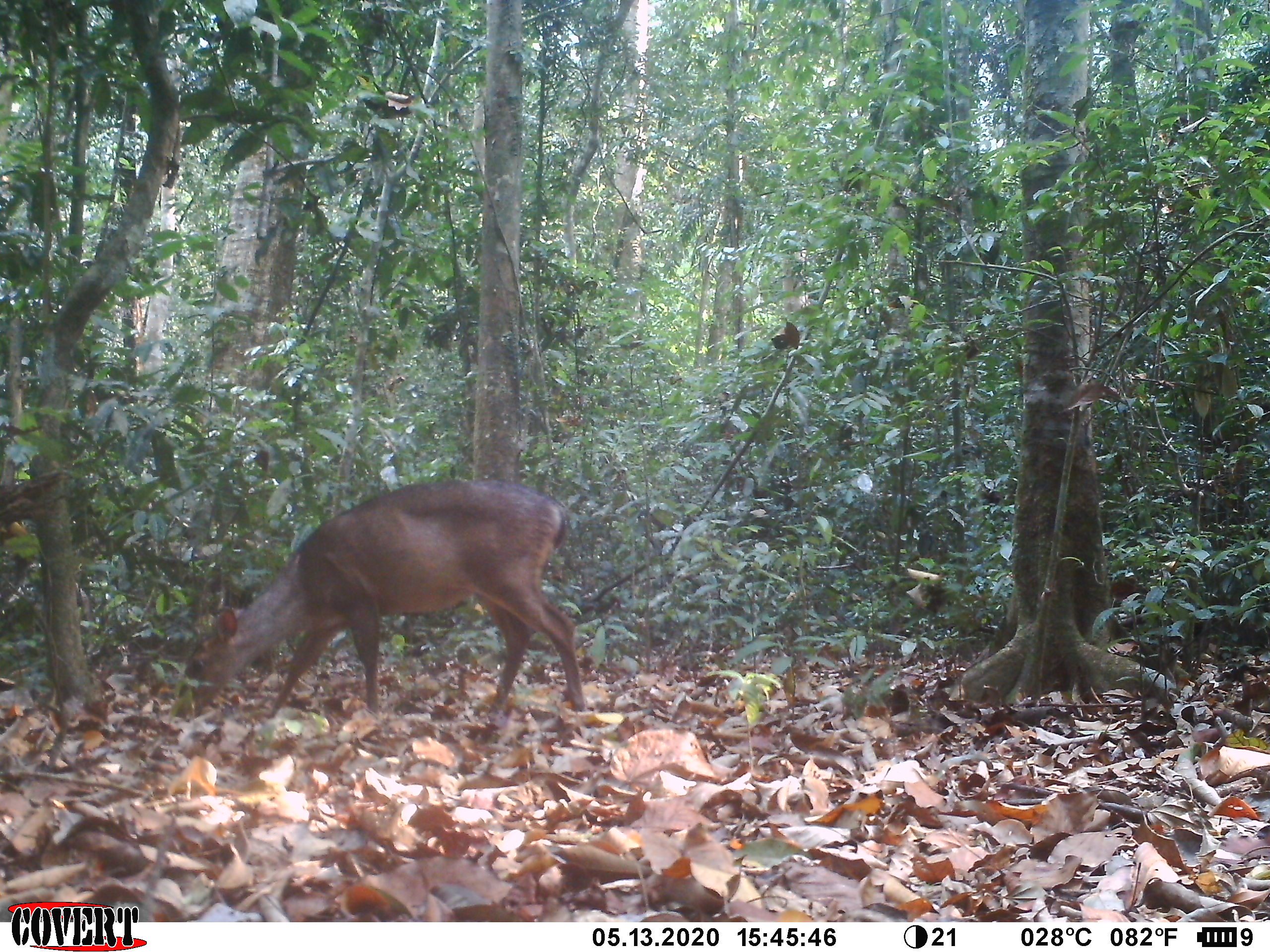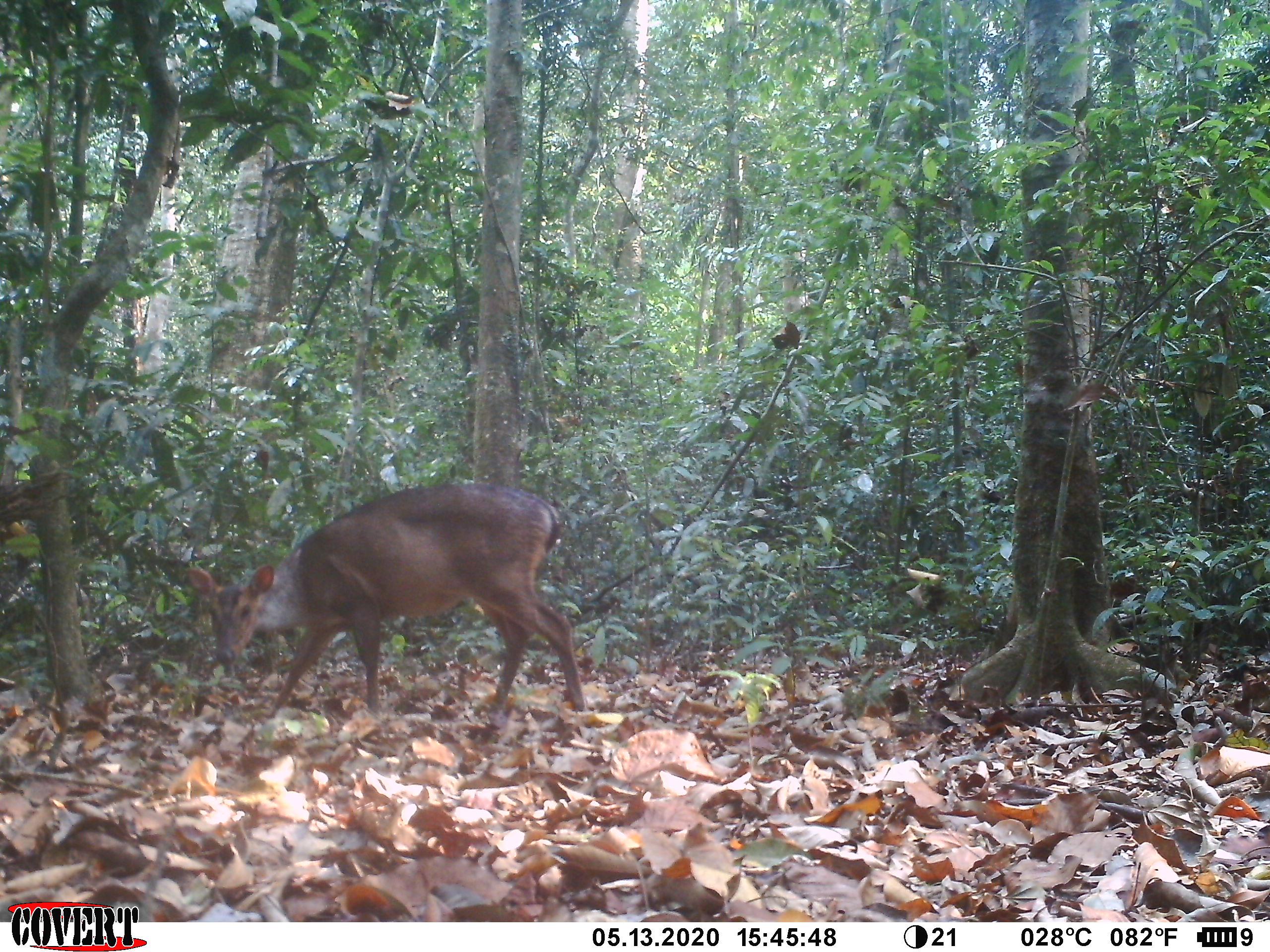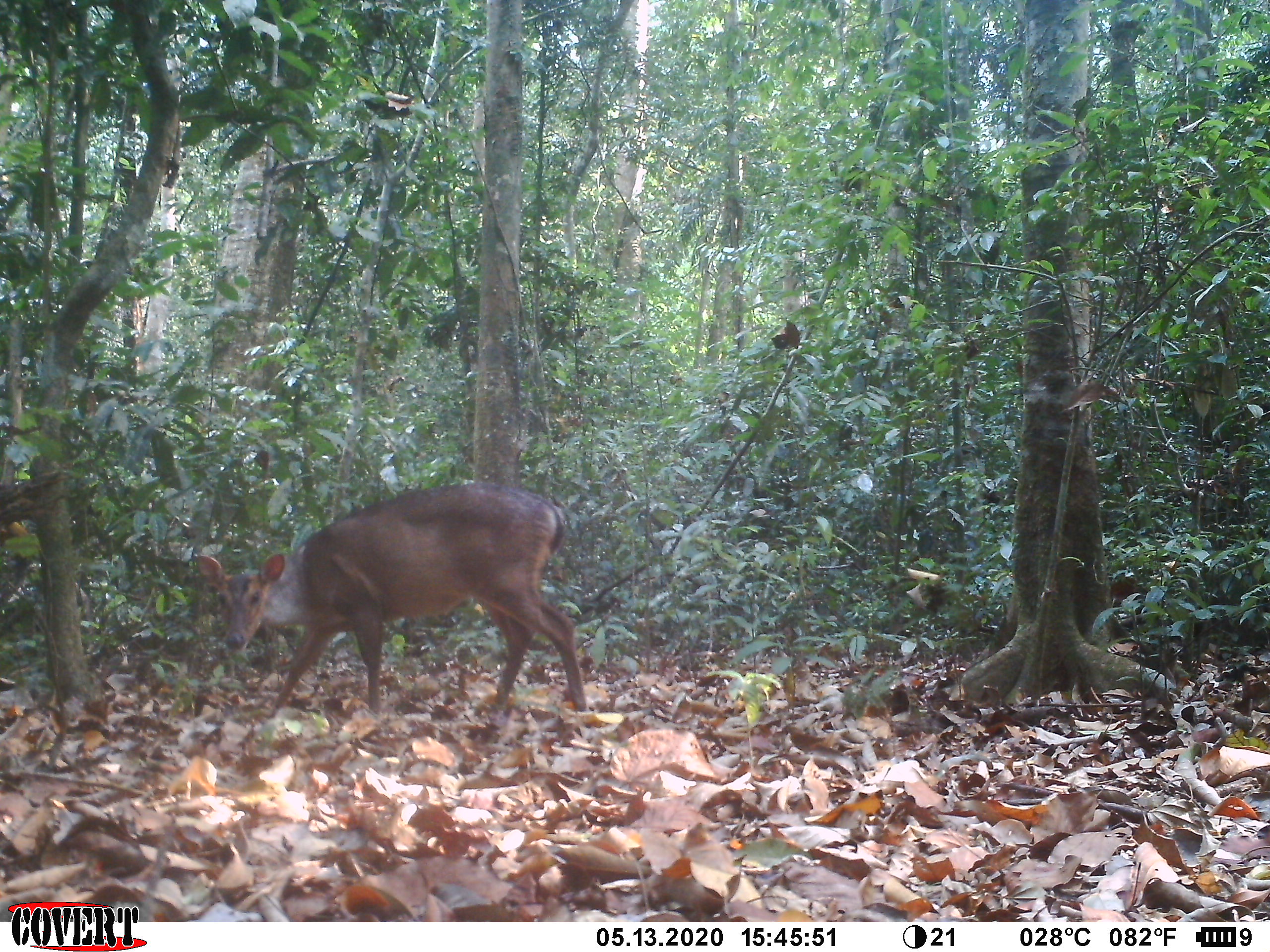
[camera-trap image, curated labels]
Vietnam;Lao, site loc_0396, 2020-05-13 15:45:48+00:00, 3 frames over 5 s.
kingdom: Animalia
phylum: Chordata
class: Mammalia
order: Artiodactyla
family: Cervidae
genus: Muntiacus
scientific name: Muntiacus vuquangensis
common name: large-antlered muntjac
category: large antlered muntjac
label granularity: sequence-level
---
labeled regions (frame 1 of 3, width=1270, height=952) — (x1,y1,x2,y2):
large antlered muntjac: (170,478,585,719)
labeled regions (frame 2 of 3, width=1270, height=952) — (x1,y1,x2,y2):
large antlered muntjac: (186,481,584,718)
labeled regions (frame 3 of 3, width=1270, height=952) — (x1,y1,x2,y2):
large antlered muntjac: (195,481,586,717)